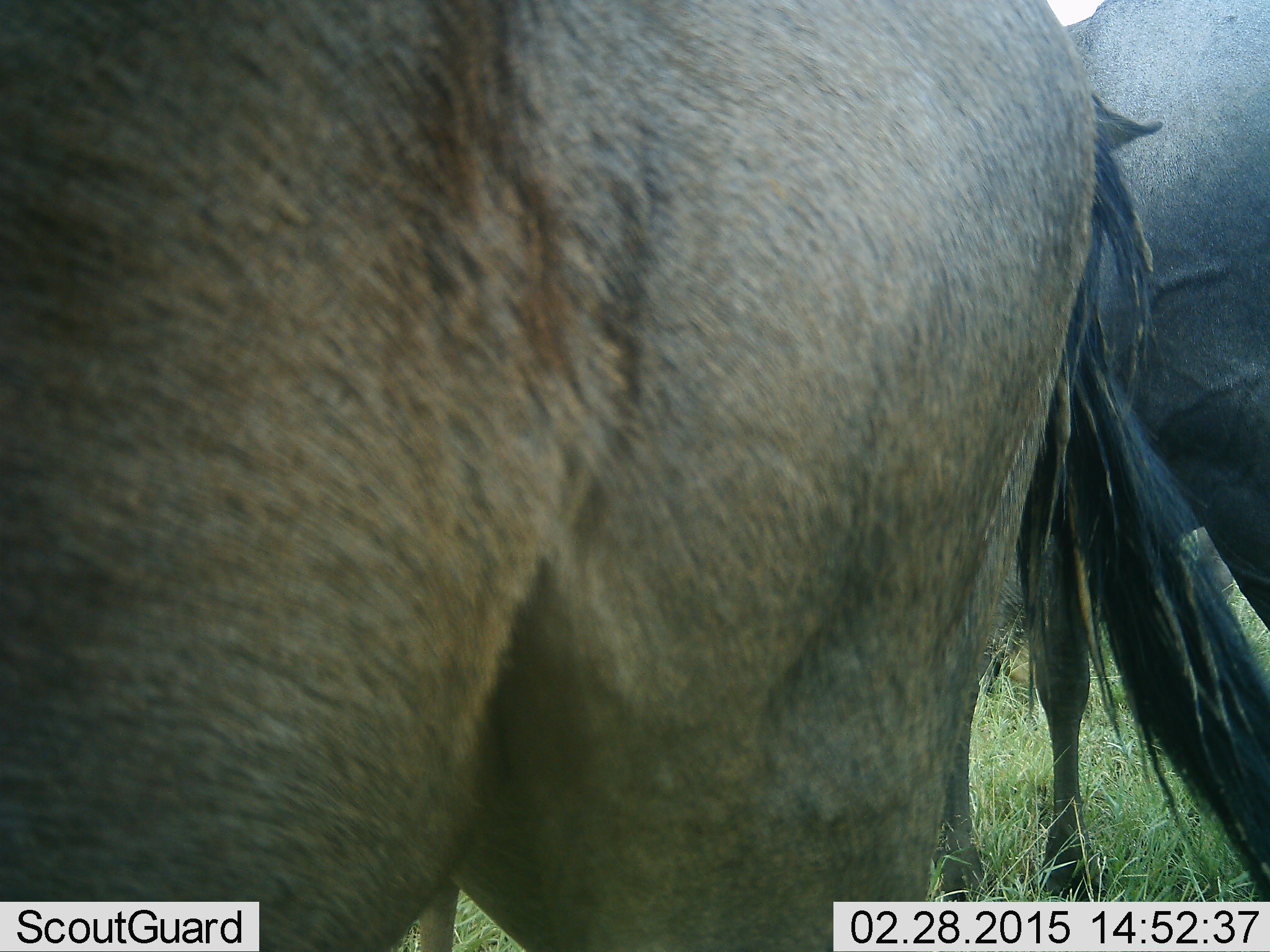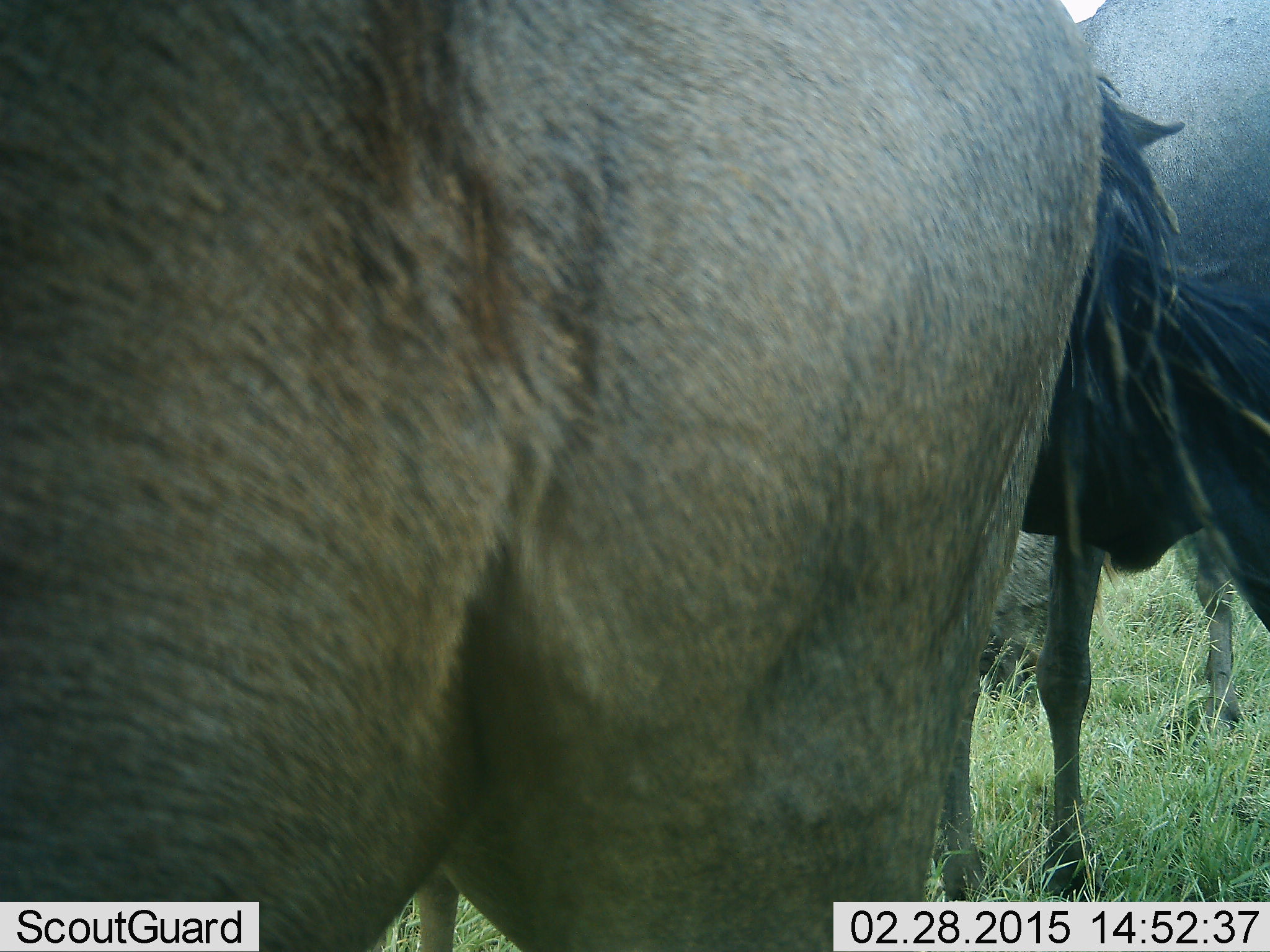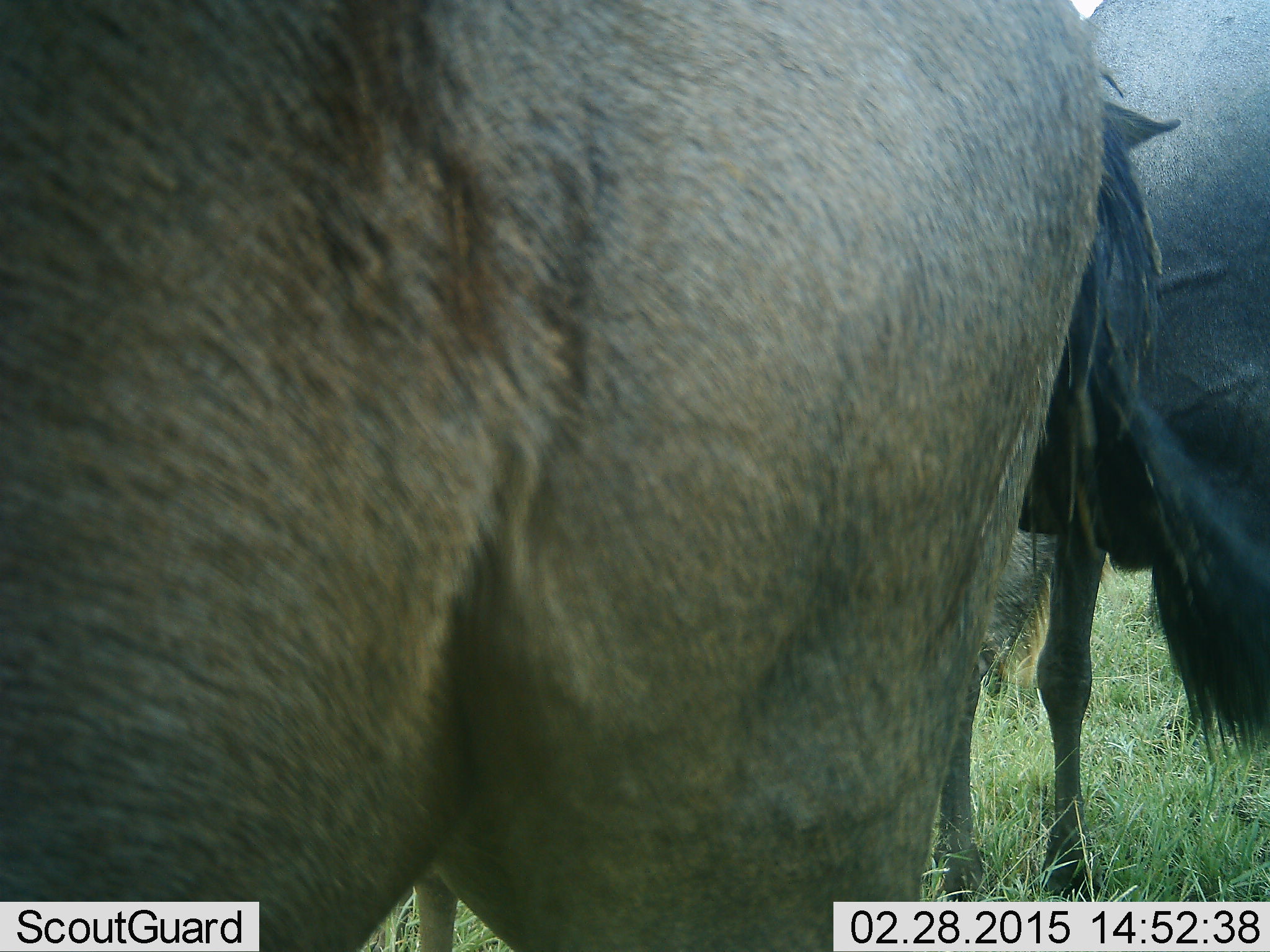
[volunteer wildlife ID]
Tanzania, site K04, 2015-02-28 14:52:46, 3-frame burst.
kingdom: Animalia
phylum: Chordata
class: Mammalia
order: Artiodactyla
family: Bovidae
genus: Connochaetes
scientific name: Connochaetes taurinus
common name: blue wildebeest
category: wildebeest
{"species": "wildebeest (blue wildebeest) (Connochaetes taurinus)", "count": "2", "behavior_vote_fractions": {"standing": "90%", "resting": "10%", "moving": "0%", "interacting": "0%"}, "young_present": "0%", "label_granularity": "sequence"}